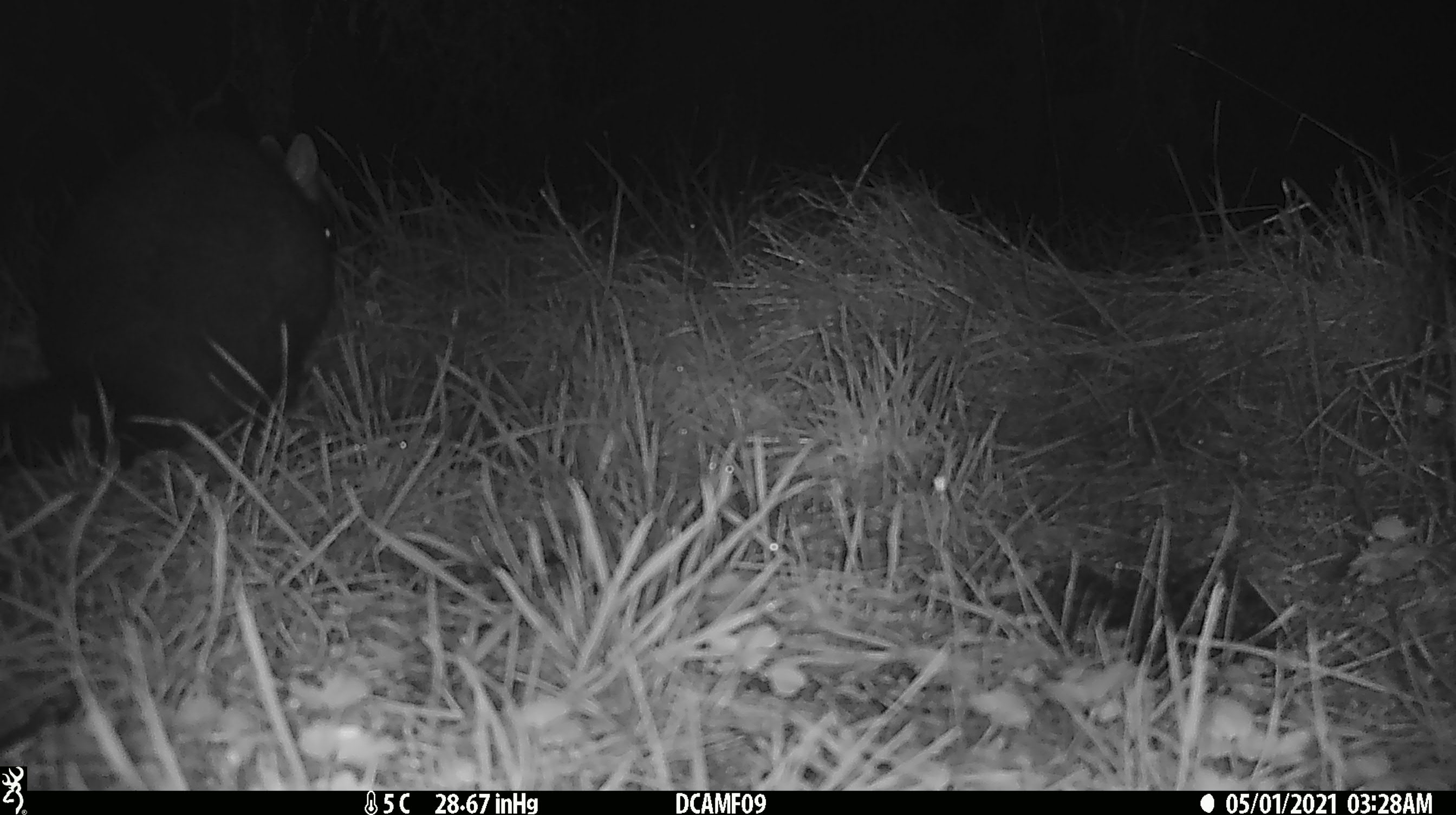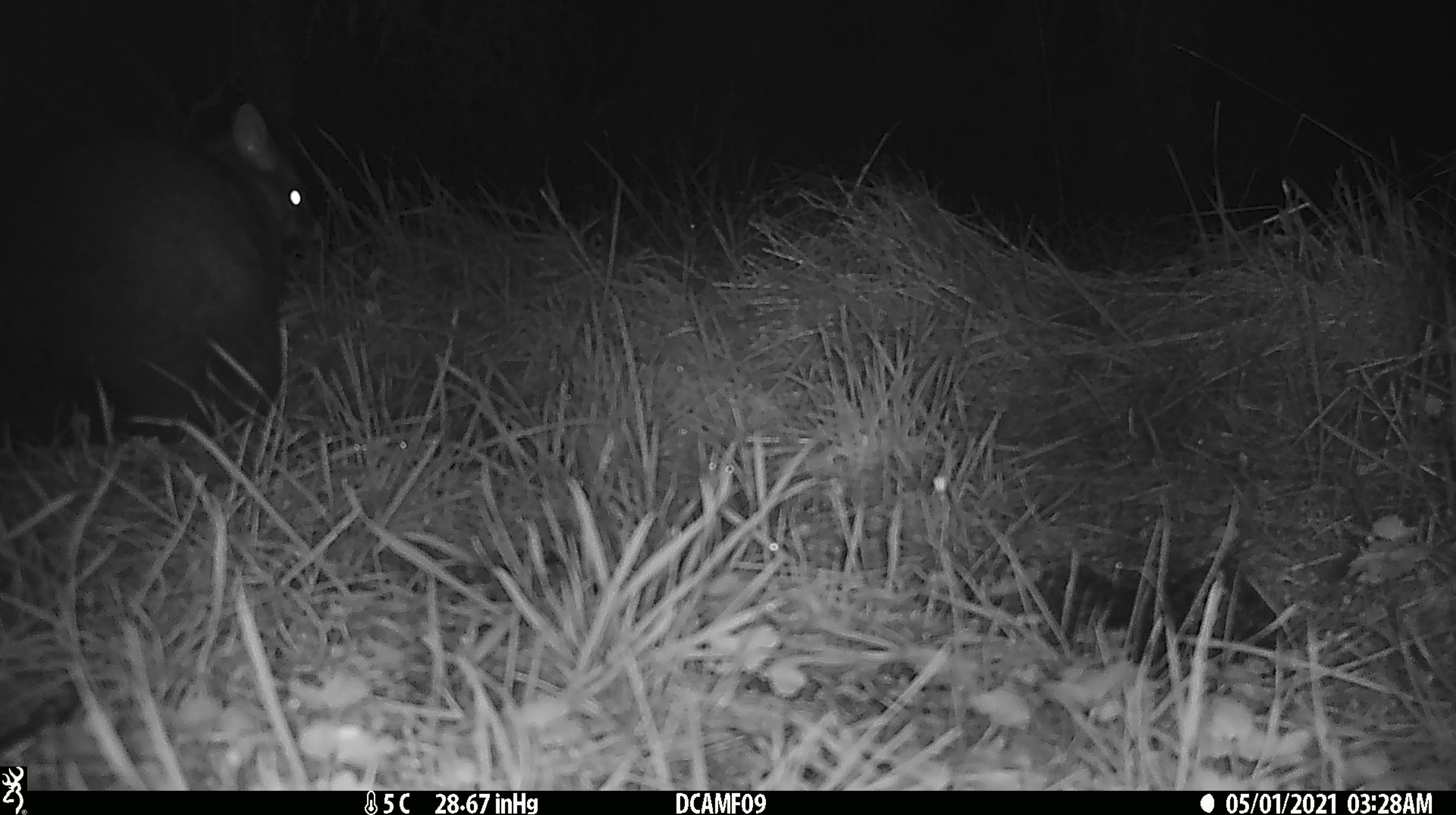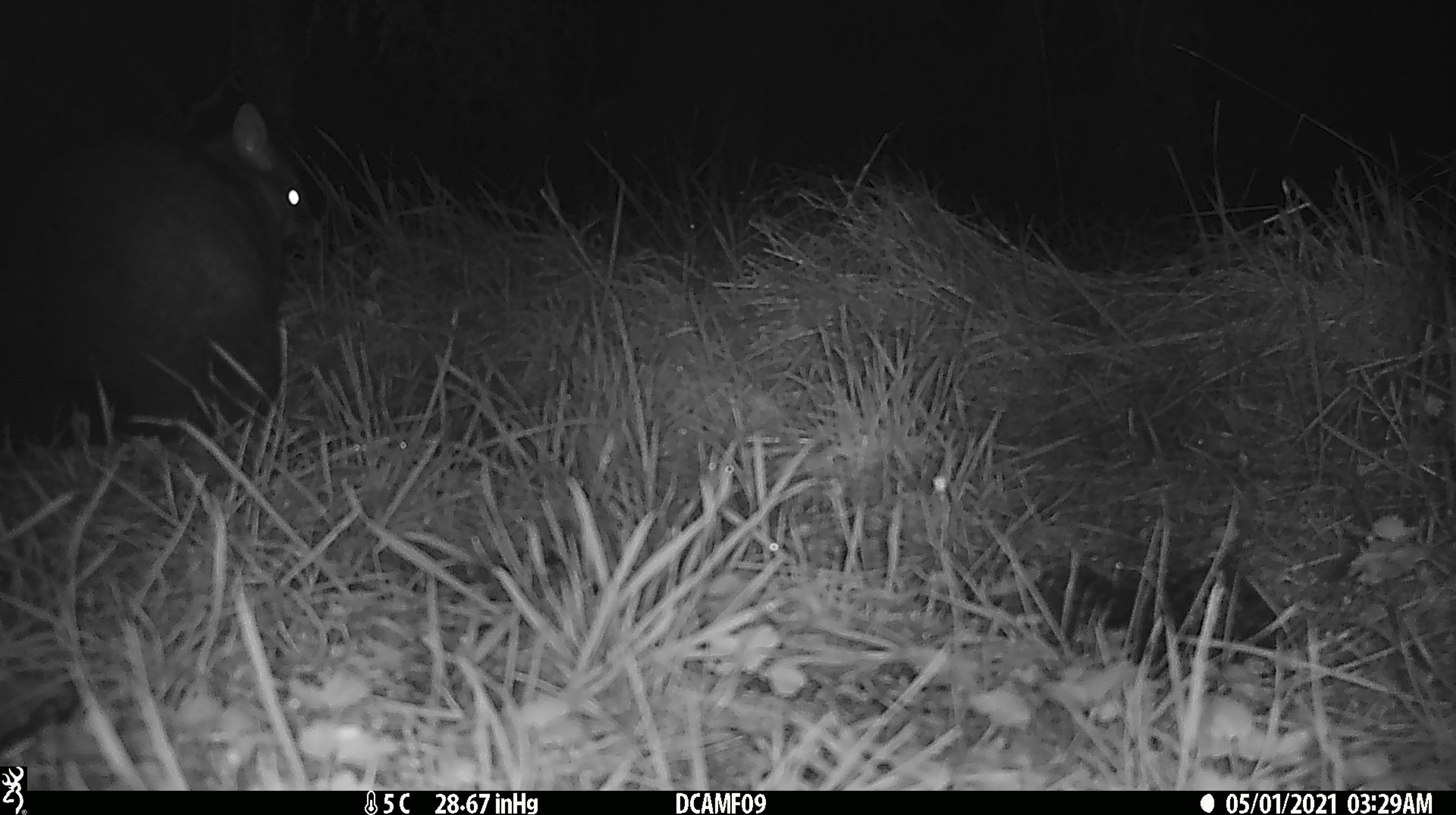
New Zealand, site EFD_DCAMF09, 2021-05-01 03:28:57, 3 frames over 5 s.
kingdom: Animalia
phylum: Chordata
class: Mammalia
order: Diprotodontia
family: Phalangeridae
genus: Trichosurus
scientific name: Trichosurus vulpecula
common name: common brushtail possum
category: possum